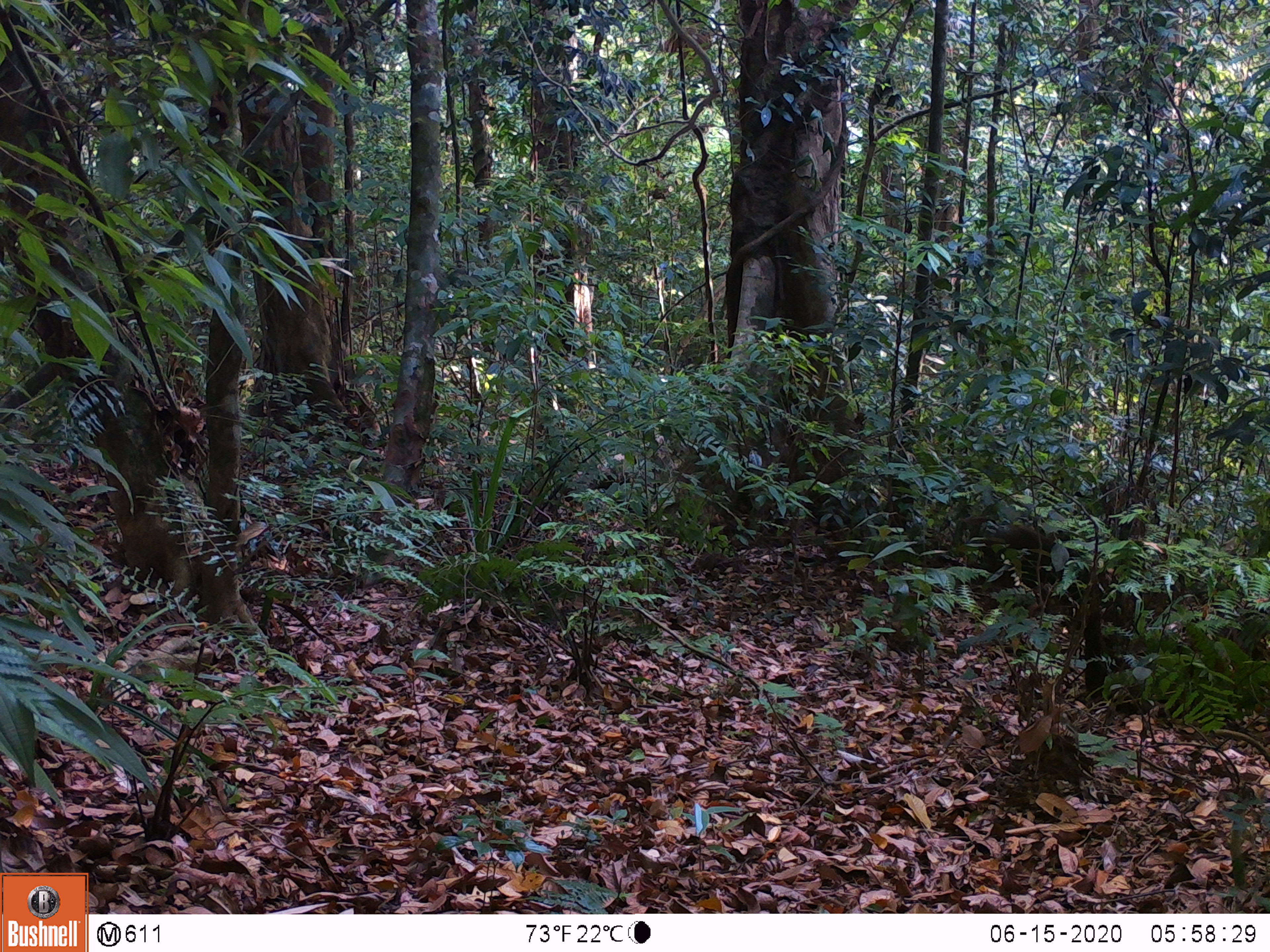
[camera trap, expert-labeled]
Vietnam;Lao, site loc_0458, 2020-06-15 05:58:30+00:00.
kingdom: Animalia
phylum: Chordata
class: Mammalia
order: Primates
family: Cercopithecidae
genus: Macaca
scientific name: Macaca arctoides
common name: stump-tailed macaque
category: stump tailed macaque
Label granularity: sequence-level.